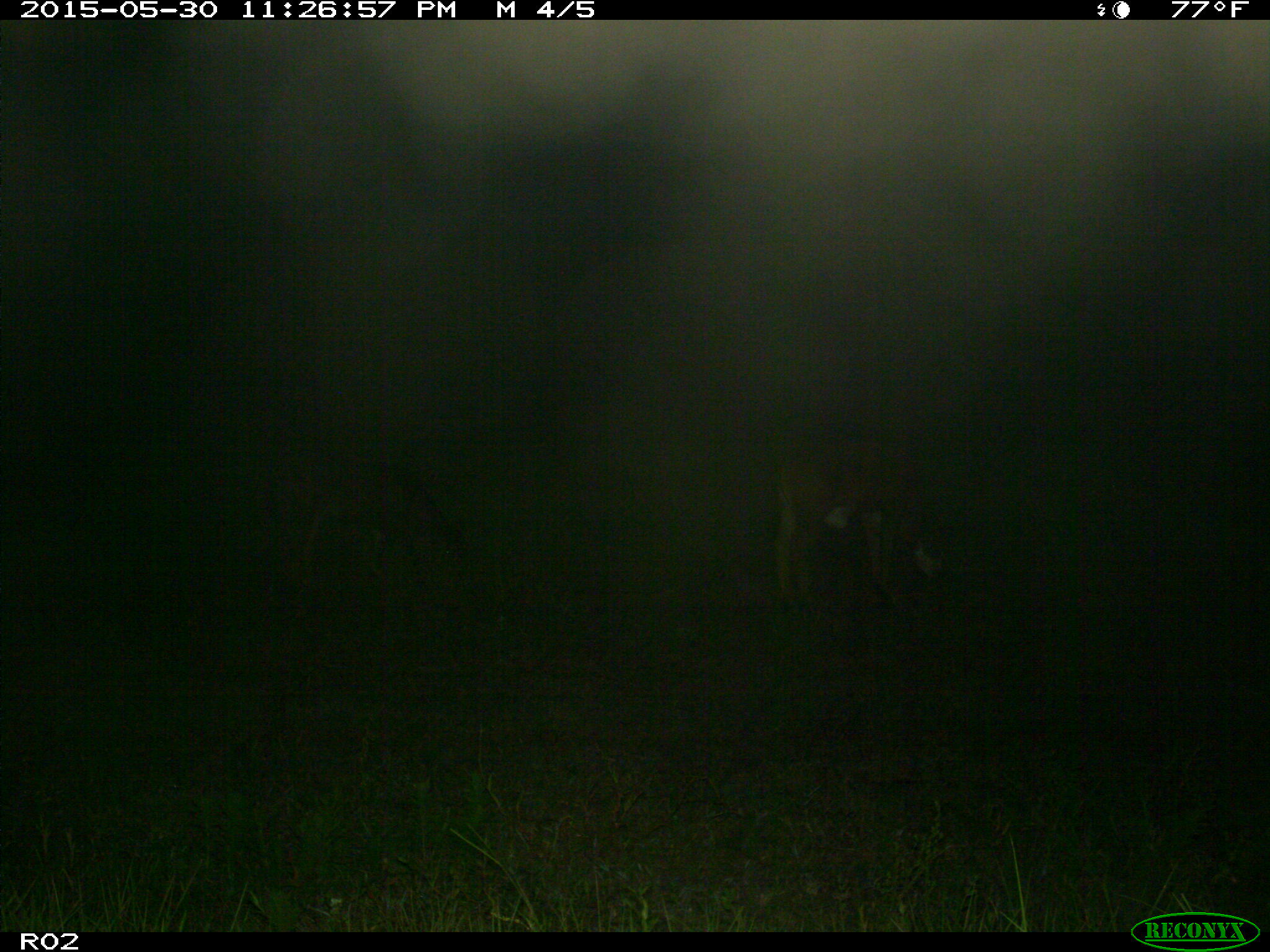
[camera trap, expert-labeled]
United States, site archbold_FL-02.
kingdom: Animalia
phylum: Chordata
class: Mammalia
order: Artiodactyla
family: Bovidae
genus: Bos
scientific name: Bos taurus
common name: domestic cow